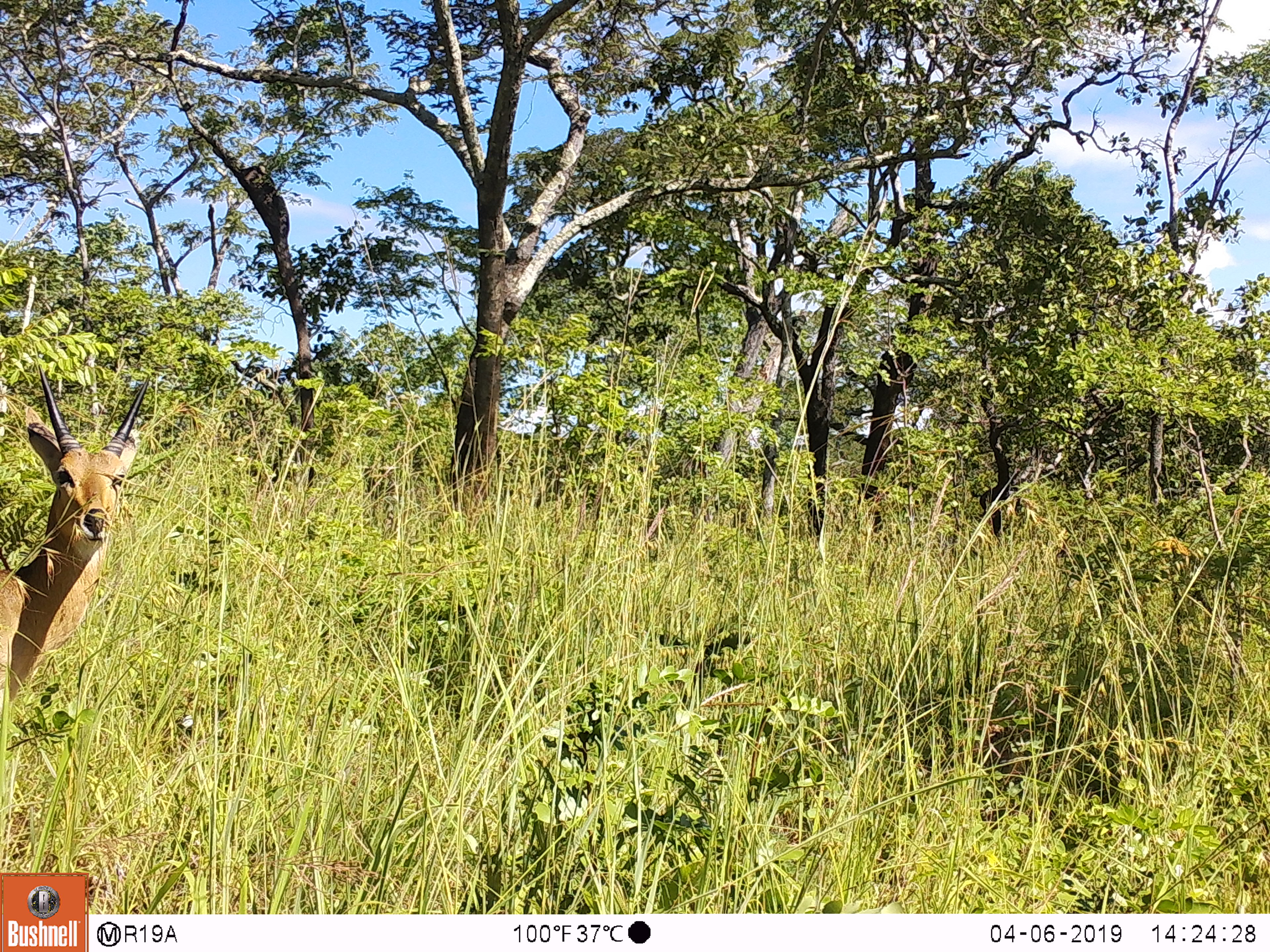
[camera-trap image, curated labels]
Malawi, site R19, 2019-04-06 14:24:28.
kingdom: Animalia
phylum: Chordata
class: Mammalia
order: Artiodactyla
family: Bovidae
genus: Redunca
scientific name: Redunca arundinum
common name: southern reedbuck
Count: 1.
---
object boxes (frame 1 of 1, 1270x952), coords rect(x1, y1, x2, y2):
southern reedbuck: rect(0, 362, 160, 720)